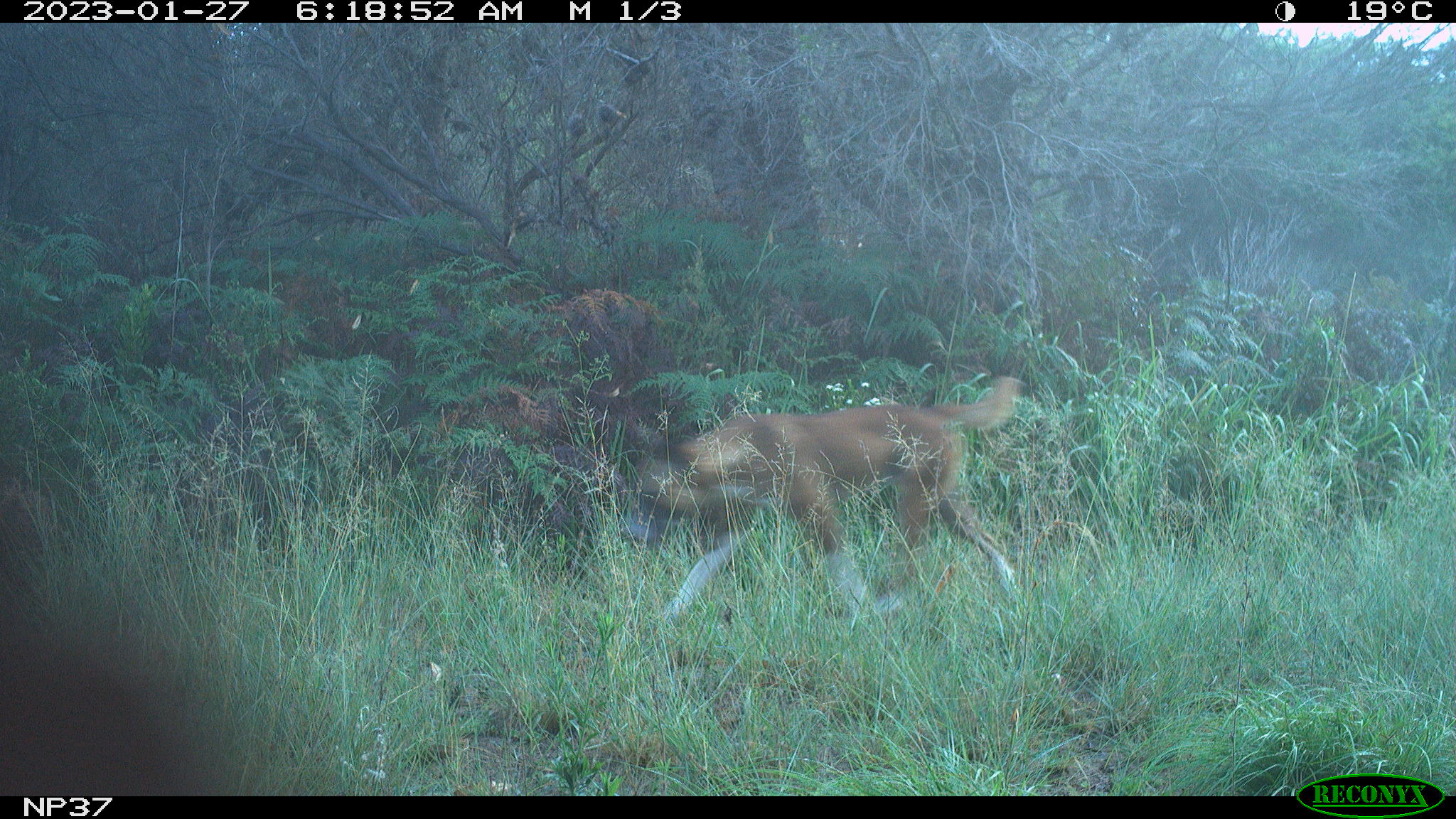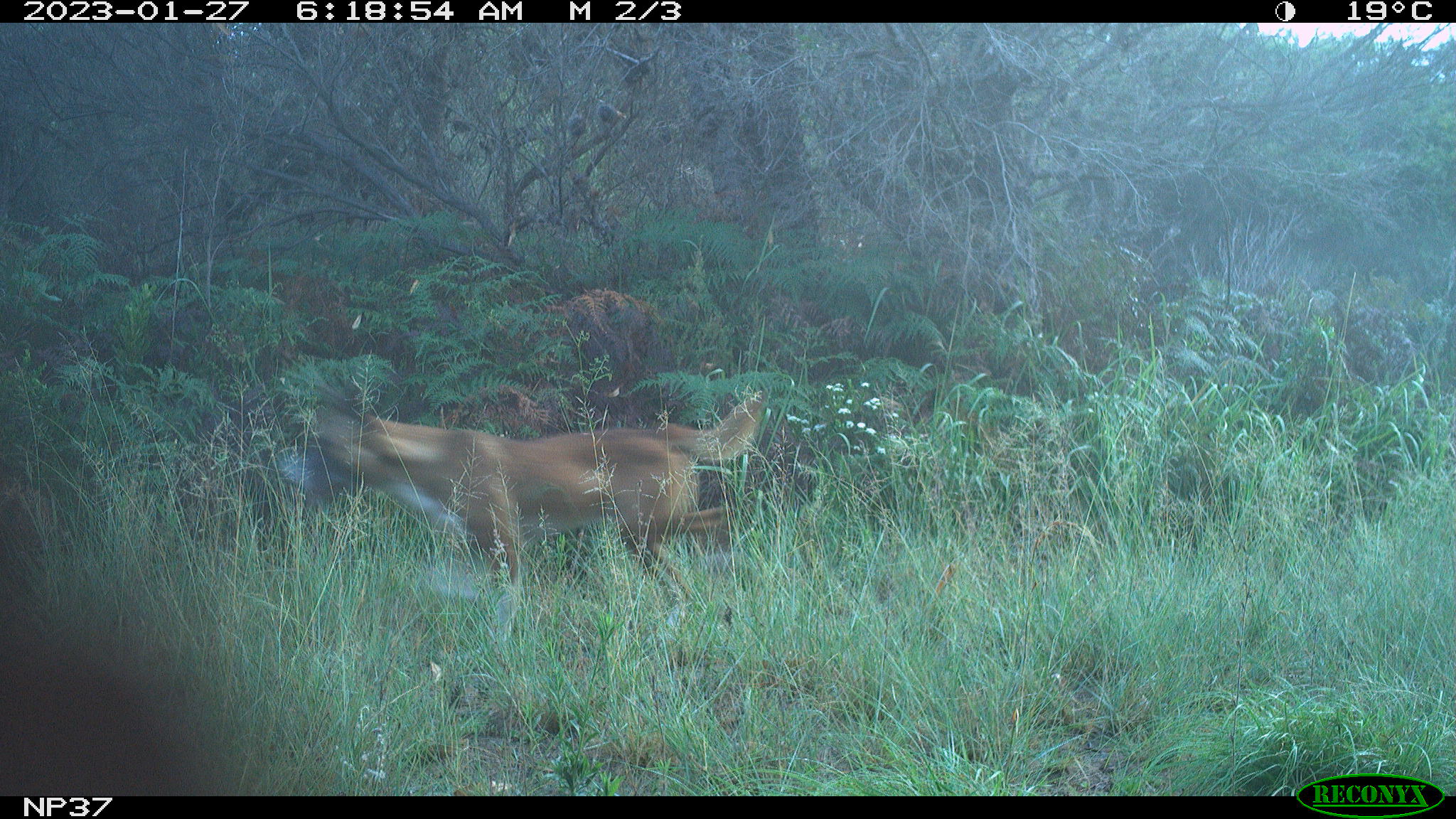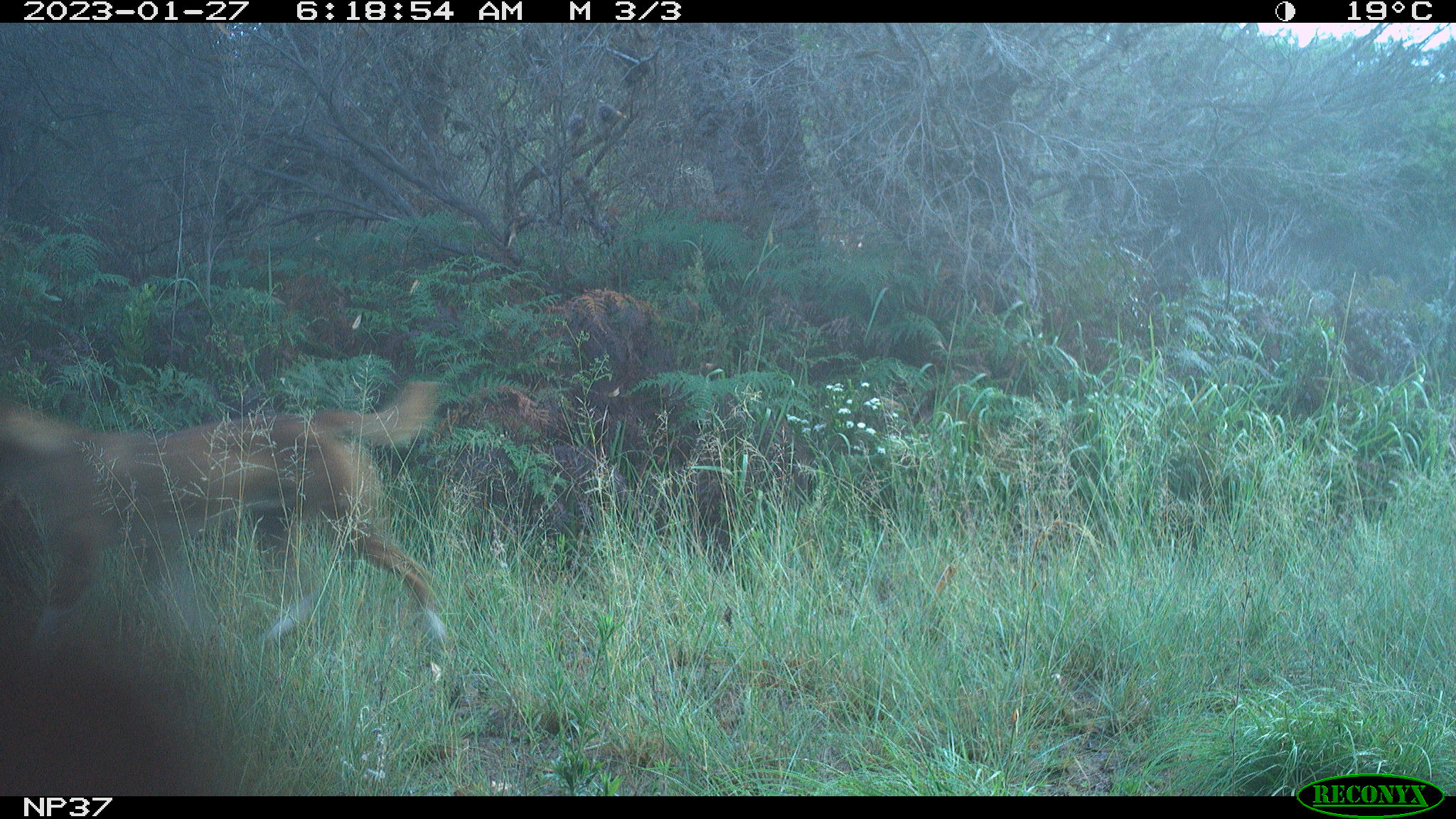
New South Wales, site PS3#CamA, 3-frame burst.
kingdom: Animalia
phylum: Chordata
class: Mammalia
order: Carnivora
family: Canidae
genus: Canis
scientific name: Canis familiaris dingo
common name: dingo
Dingo (Canis familiaris dingo).